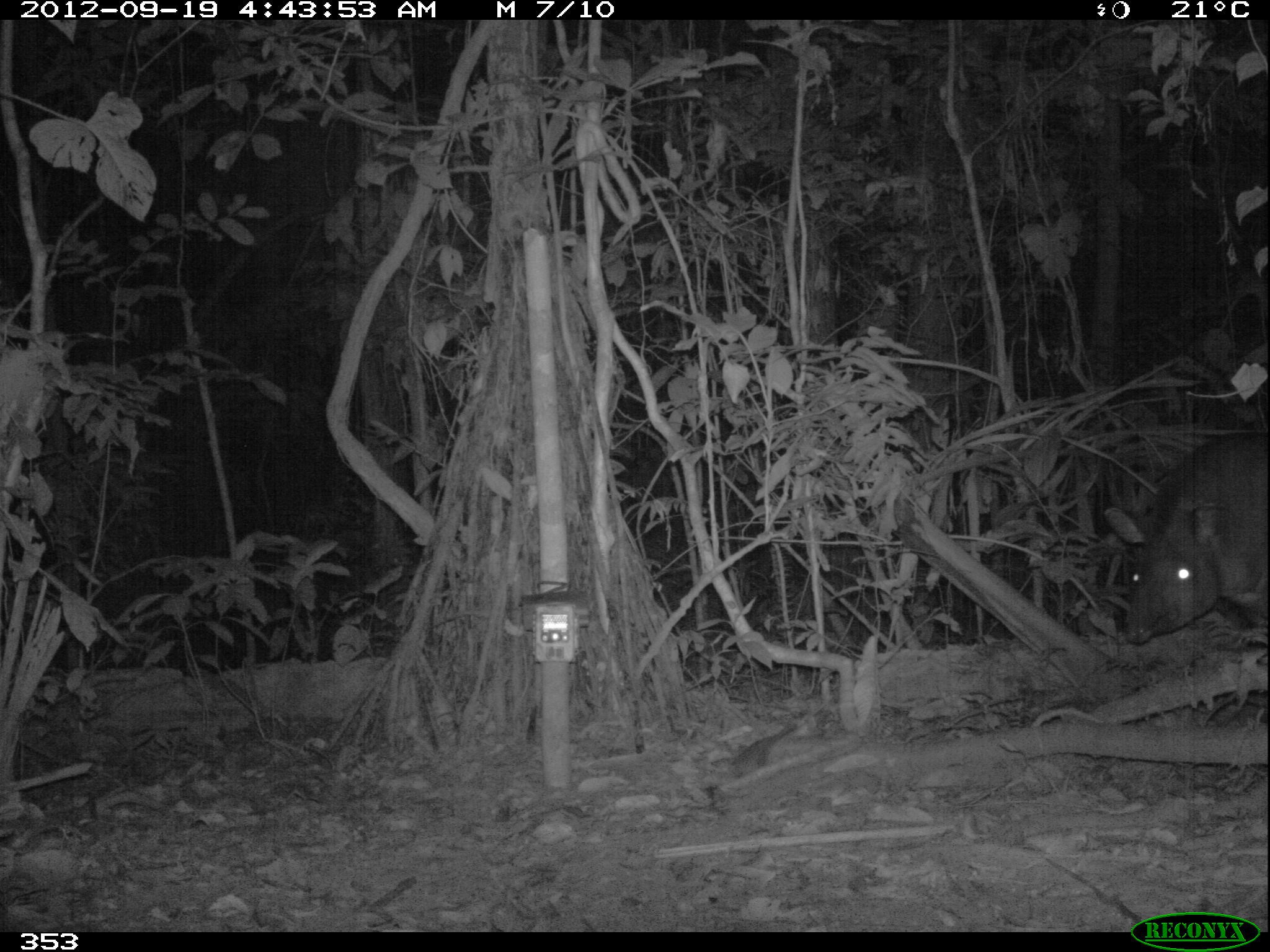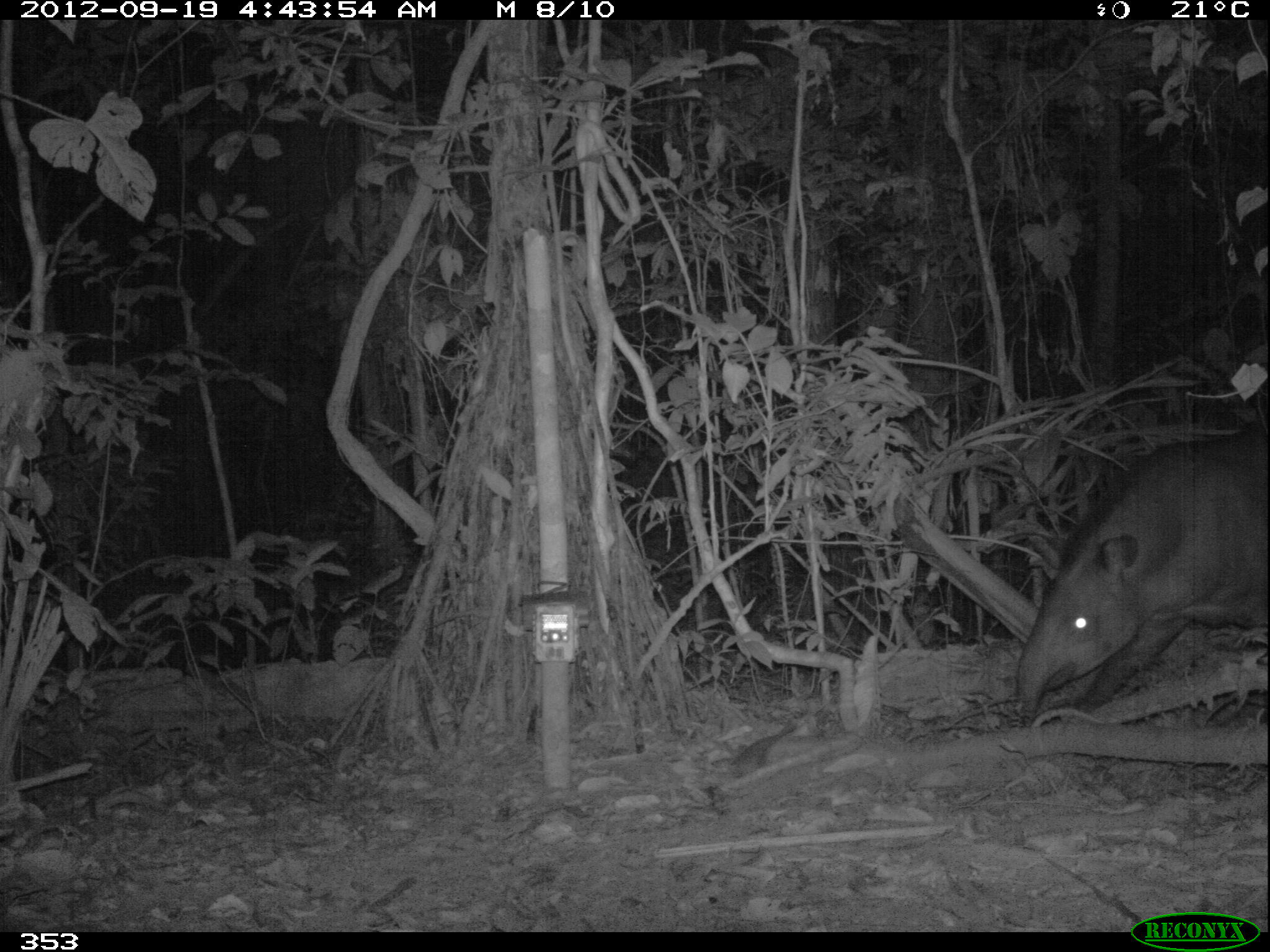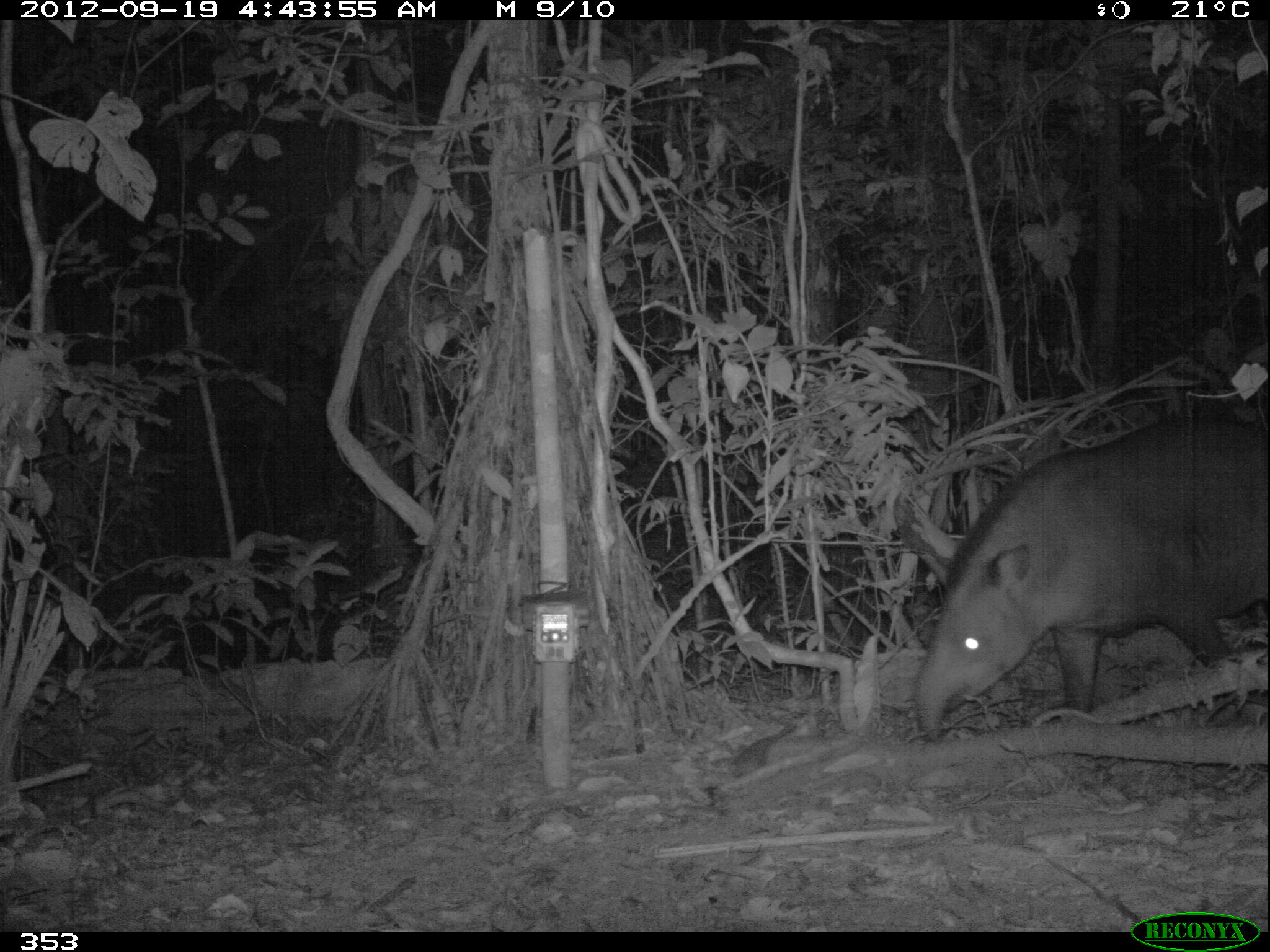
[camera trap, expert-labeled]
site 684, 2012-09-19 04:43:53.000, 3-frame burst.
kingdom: Animalia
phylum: Chordata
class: Mammalia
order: Perissodactyla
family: Tapiridae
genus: Tapirus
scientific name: Tapirus terrestris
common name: south american tapir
Tapirus terrestris (south american tapir).